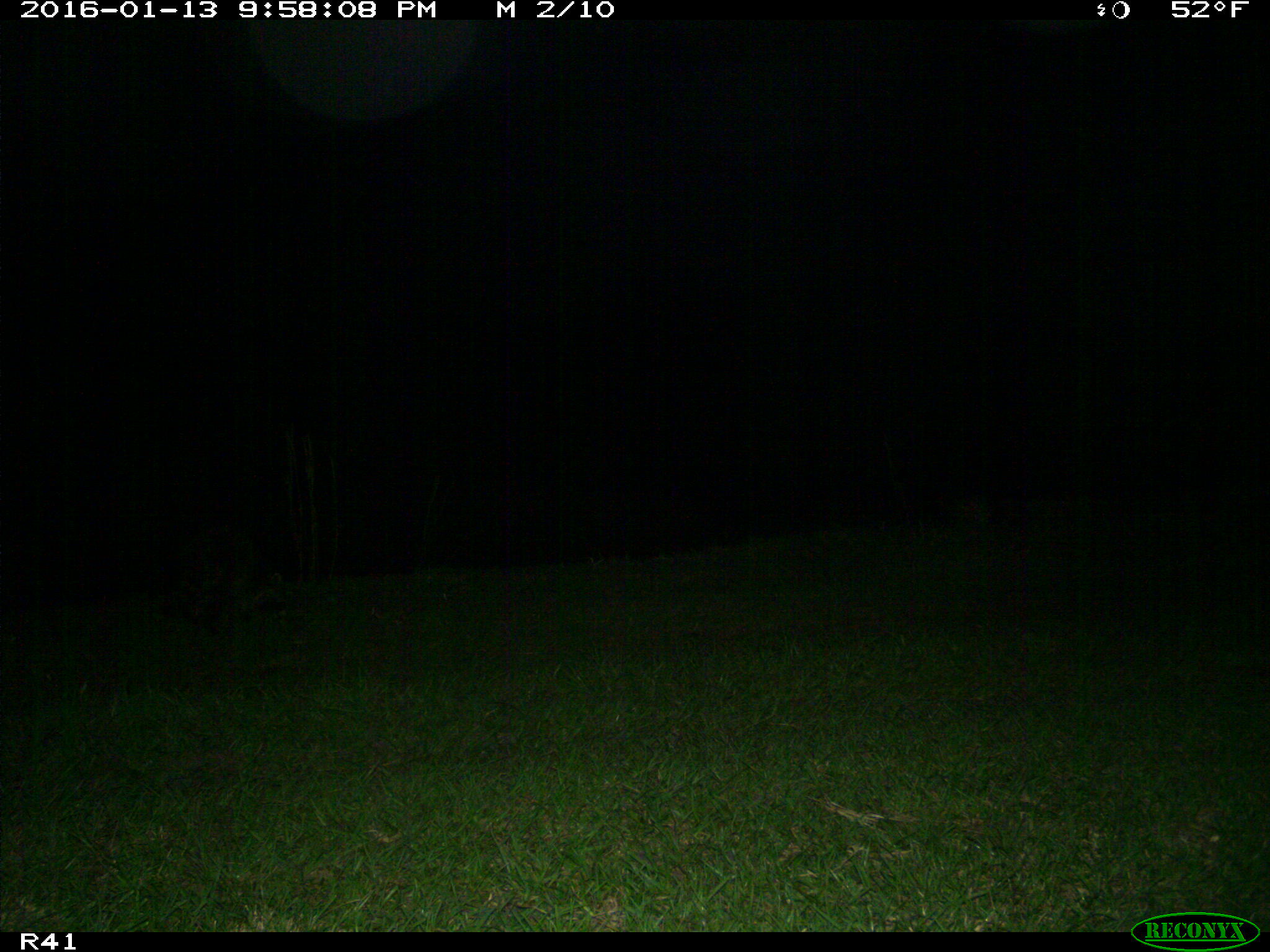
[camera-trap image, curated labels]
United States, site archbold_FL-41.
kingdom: Animalia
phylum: Chordata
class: Mammalia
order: Carnivora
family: Procyonidae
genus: Procyon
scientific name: Procyon lotor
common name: common raccoon